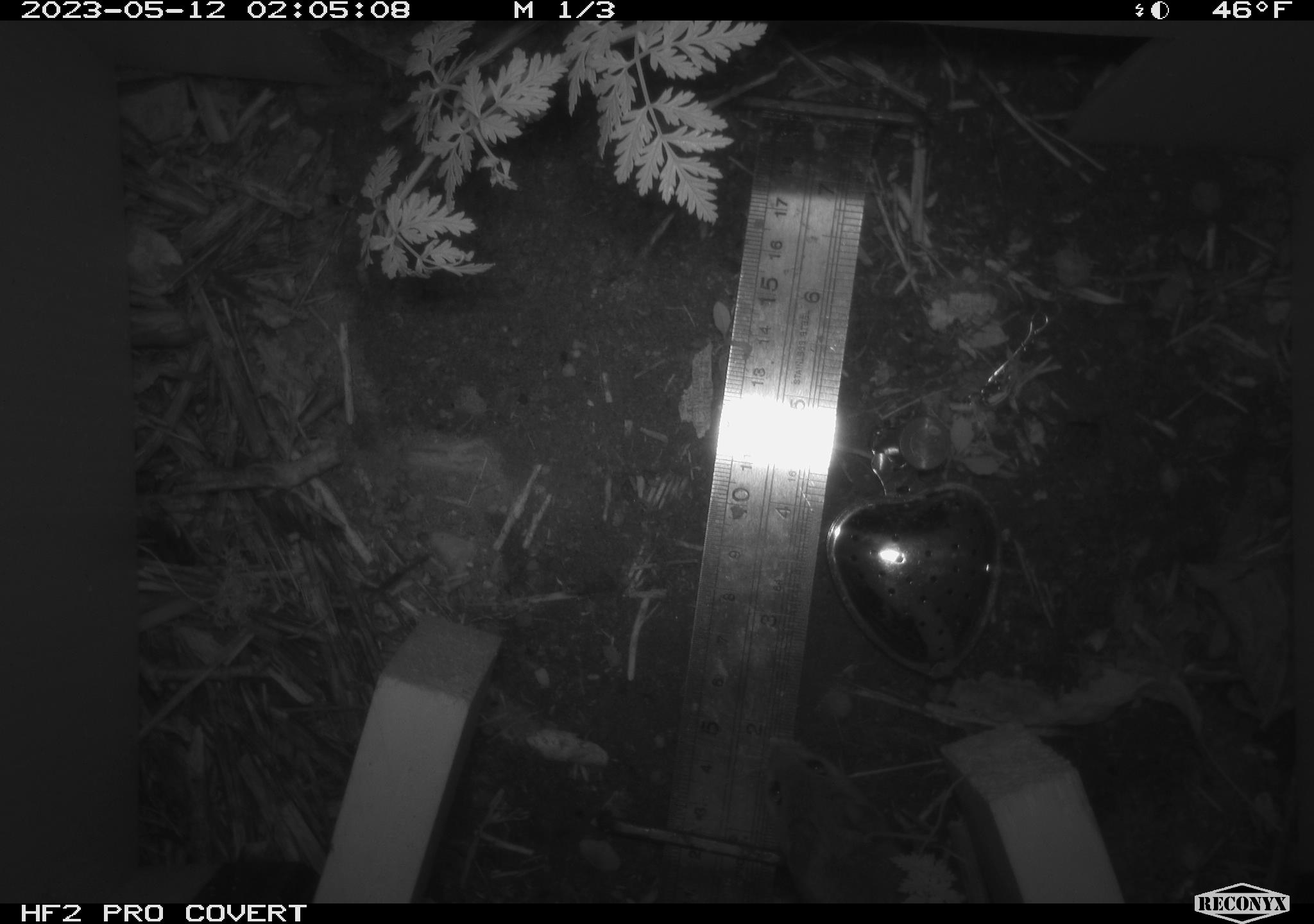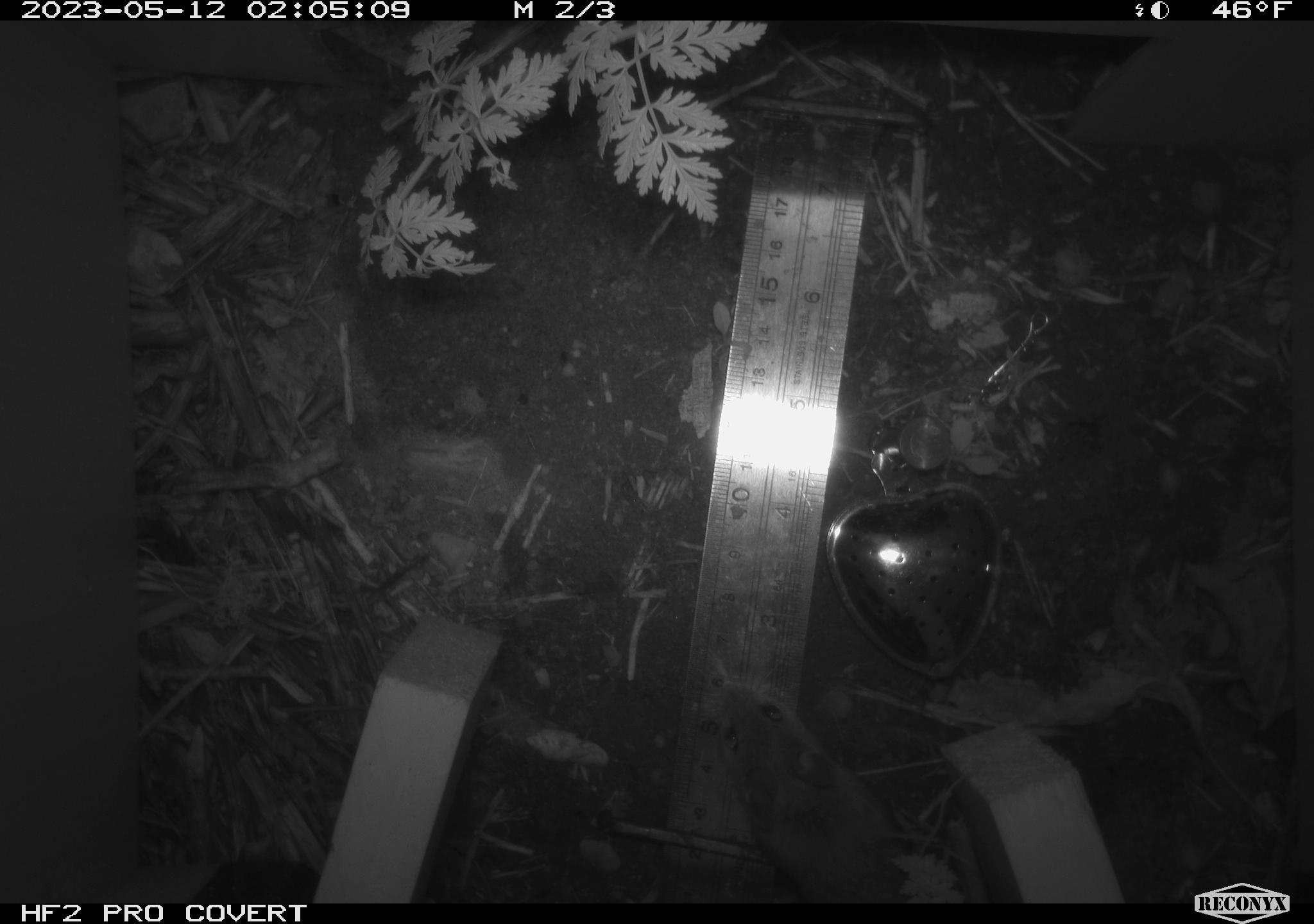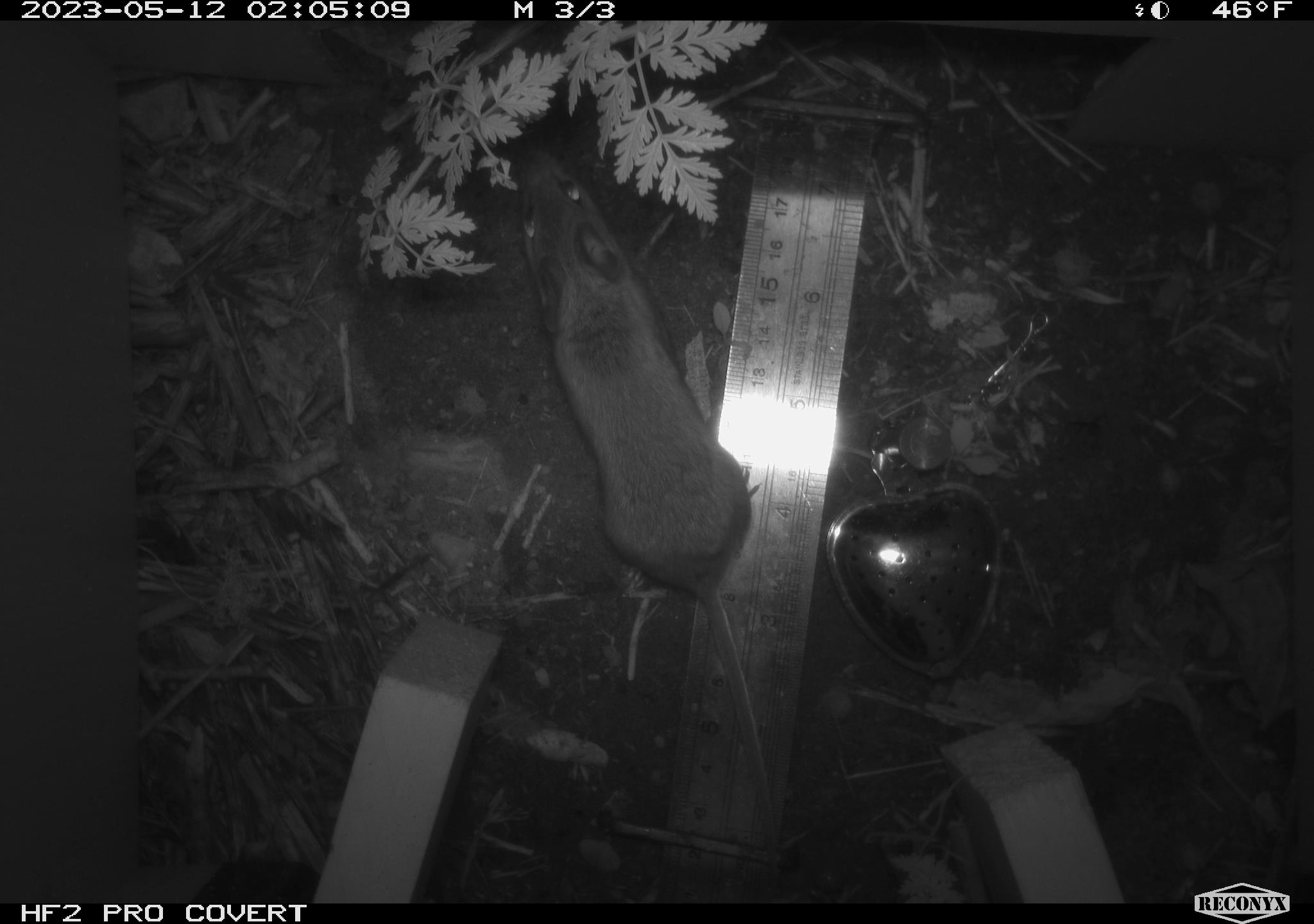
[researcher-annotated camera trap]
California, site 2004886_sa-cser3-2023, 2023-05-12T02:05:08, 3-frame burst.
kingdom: Animalia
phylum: Chordata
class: Mammalia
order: Rodentia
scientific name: Rodentia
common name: mouse species